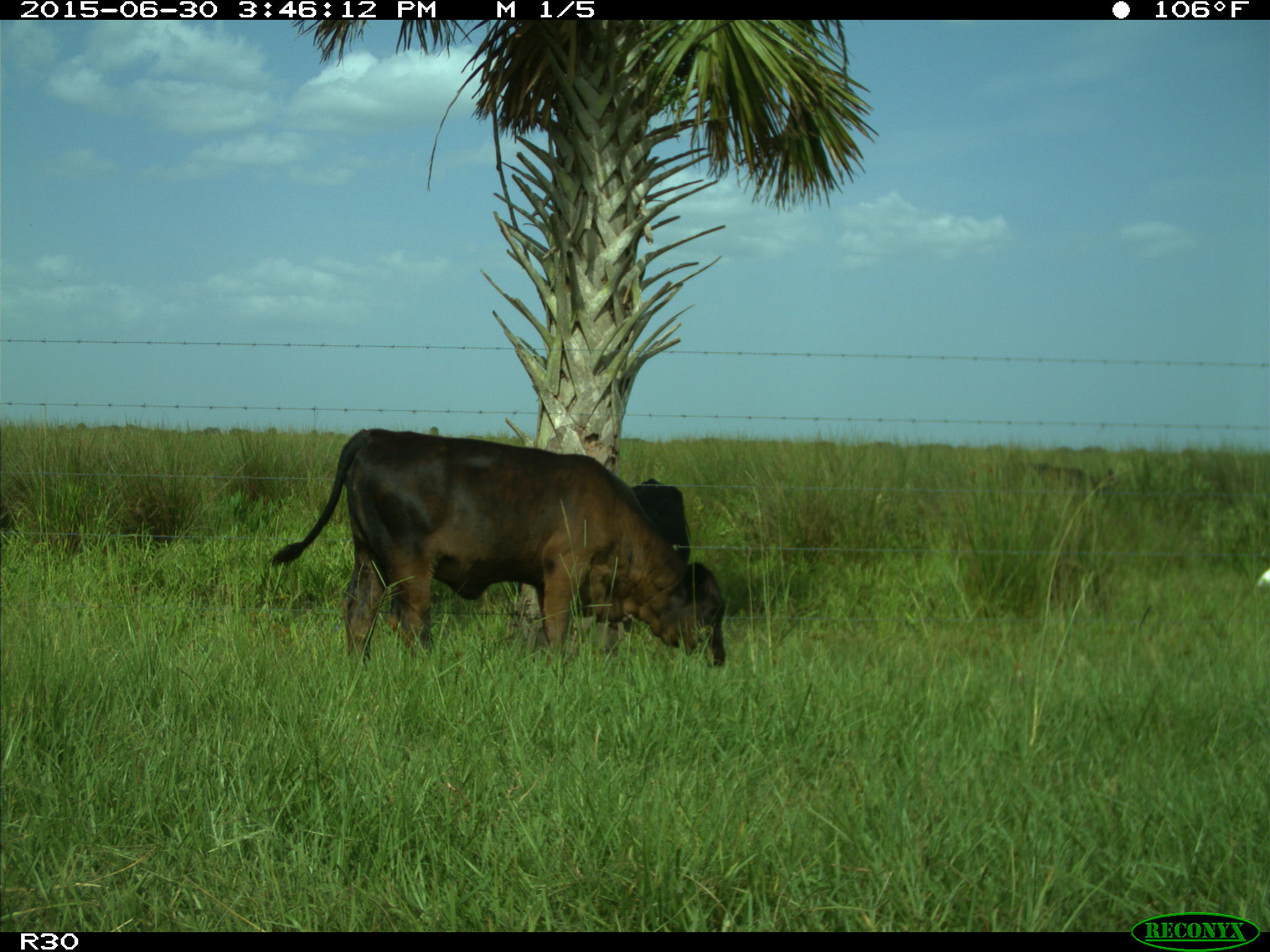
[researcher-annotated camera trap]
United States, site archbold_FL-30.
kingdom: Animalia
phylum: Chordata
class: Mammalia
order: Artiodactyla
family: Bovidae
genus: Bos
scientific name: Bos taurus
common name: domestic cow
Bos taurus (domestic cow).